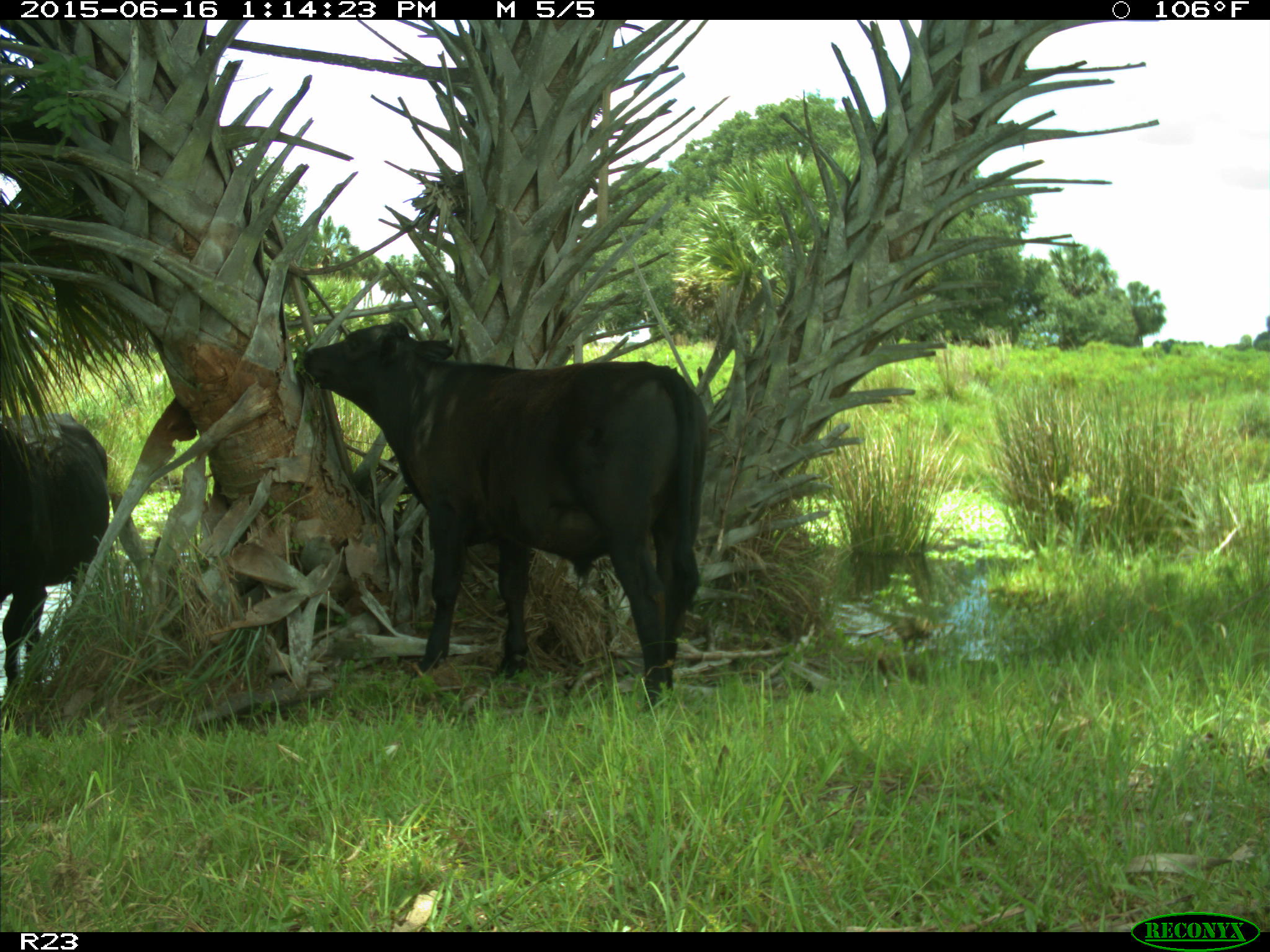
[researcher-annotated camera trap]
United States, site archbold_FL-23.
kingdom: Animalia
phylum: Chordata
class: Mammalia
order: Artiodactyla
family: Bovidae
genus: Bos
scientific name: Bos taurus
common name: domestic cow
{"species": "Bos taurus (domestic cow)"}